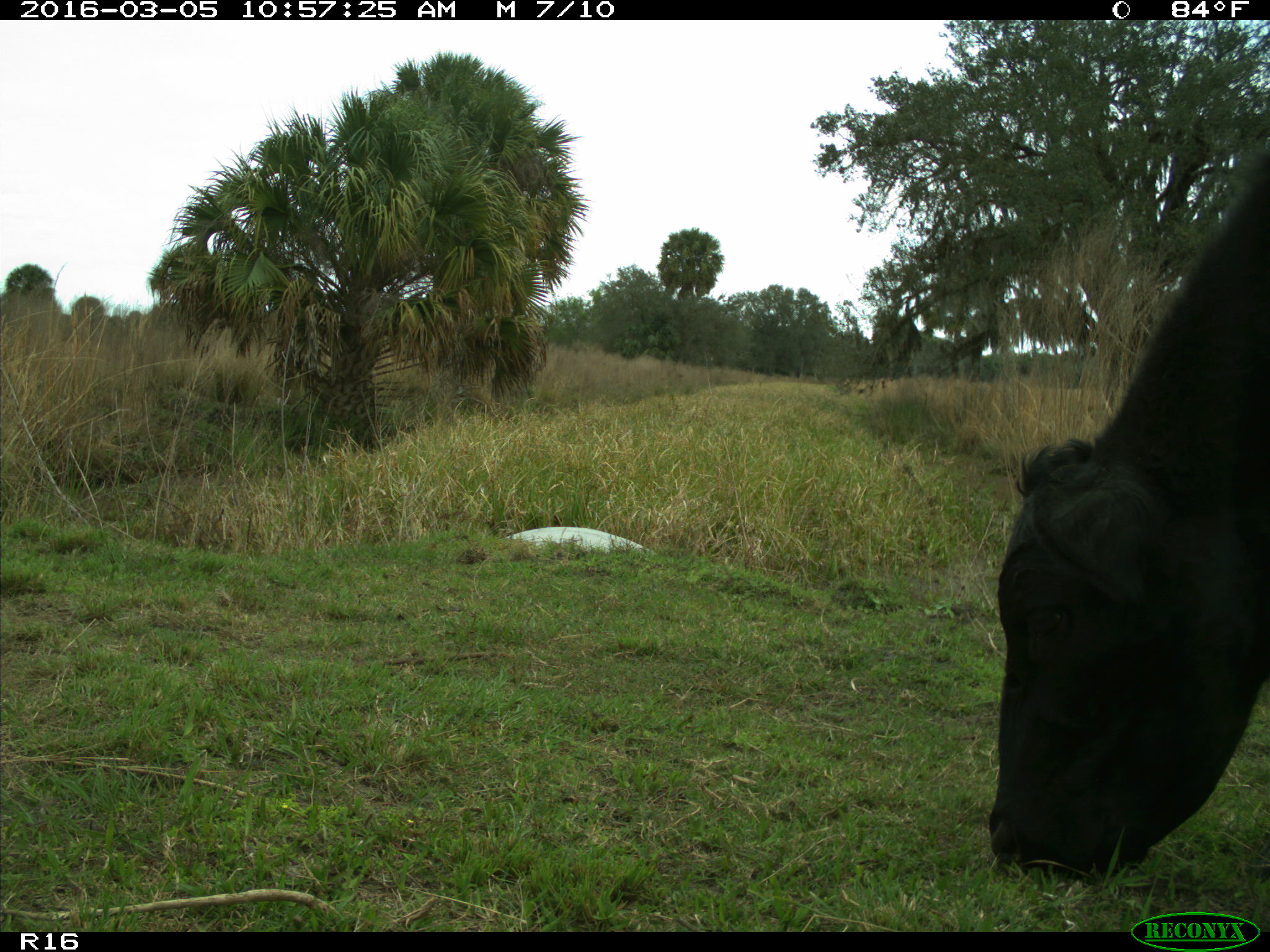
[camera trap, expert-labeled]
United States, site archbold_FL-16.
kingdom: Animalia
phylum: Chordata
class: Mammalia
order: Artiodactyla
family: Bovidae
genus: Bos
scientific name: Bos taurus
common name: domestic cow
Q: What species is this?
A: Bos taurus (domestic cow).